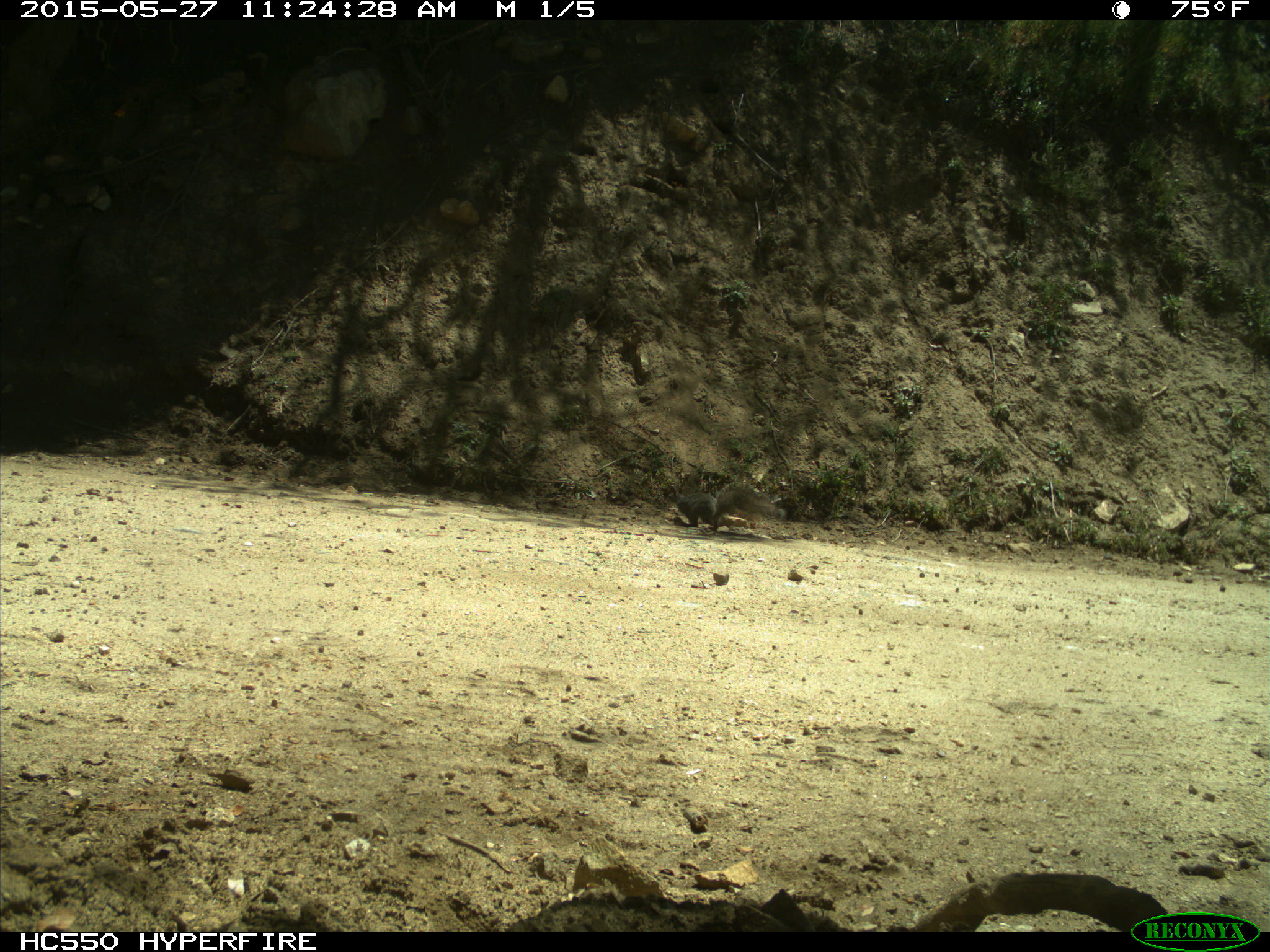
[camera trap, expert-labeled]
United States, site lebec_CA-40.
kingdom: Animalia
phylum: Chordata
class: Mammalia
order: Rodentia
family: Sciuridae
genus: Sciurus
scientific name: Sciurus carolinensis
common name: eastern gray squirrel